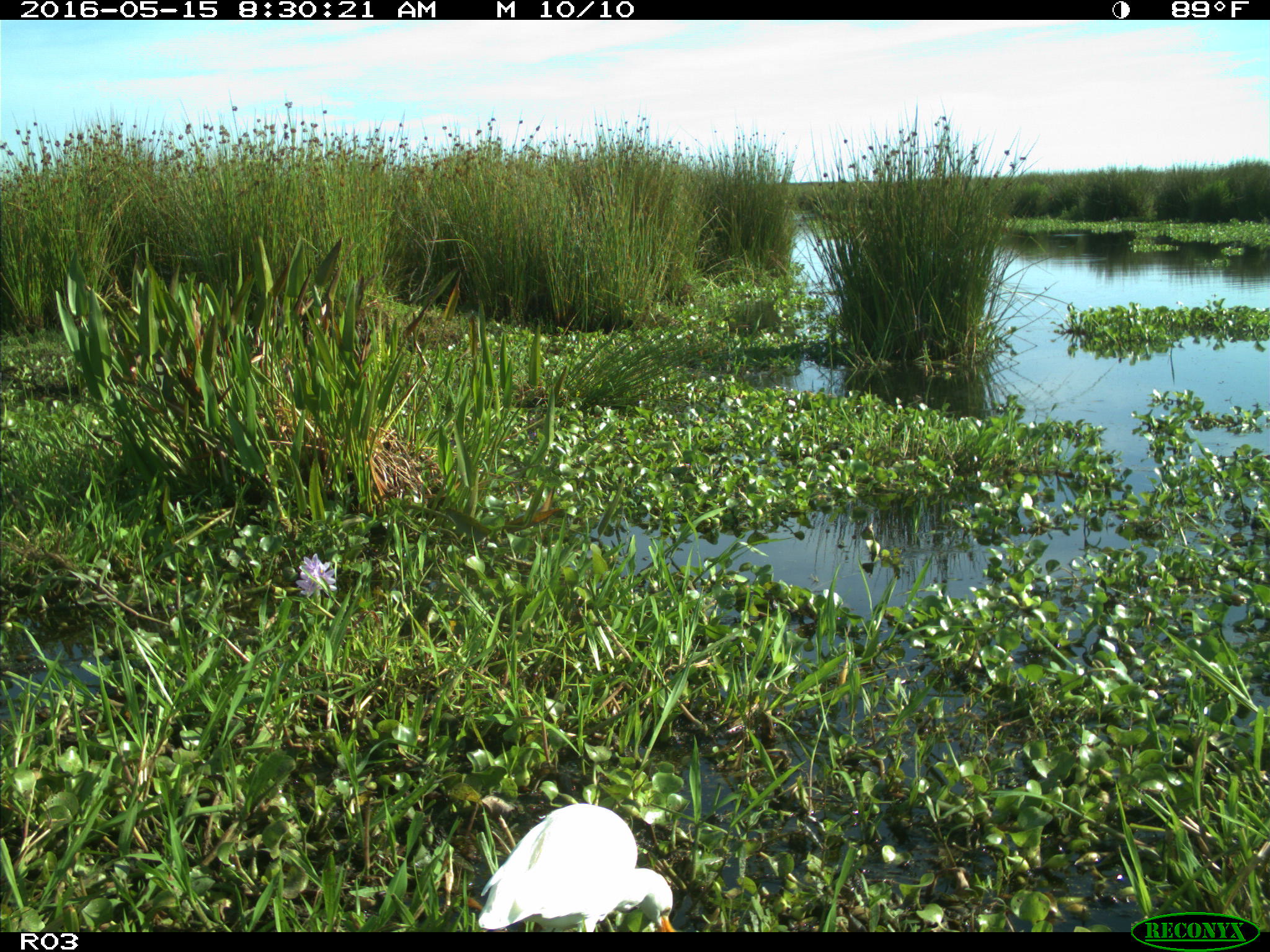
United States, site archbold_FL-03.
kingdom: Animalia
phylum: Chordata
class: Aves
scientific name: Aves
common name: birds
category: unidentified bird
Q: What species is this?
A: Unidentified bird (birds) (Aves).